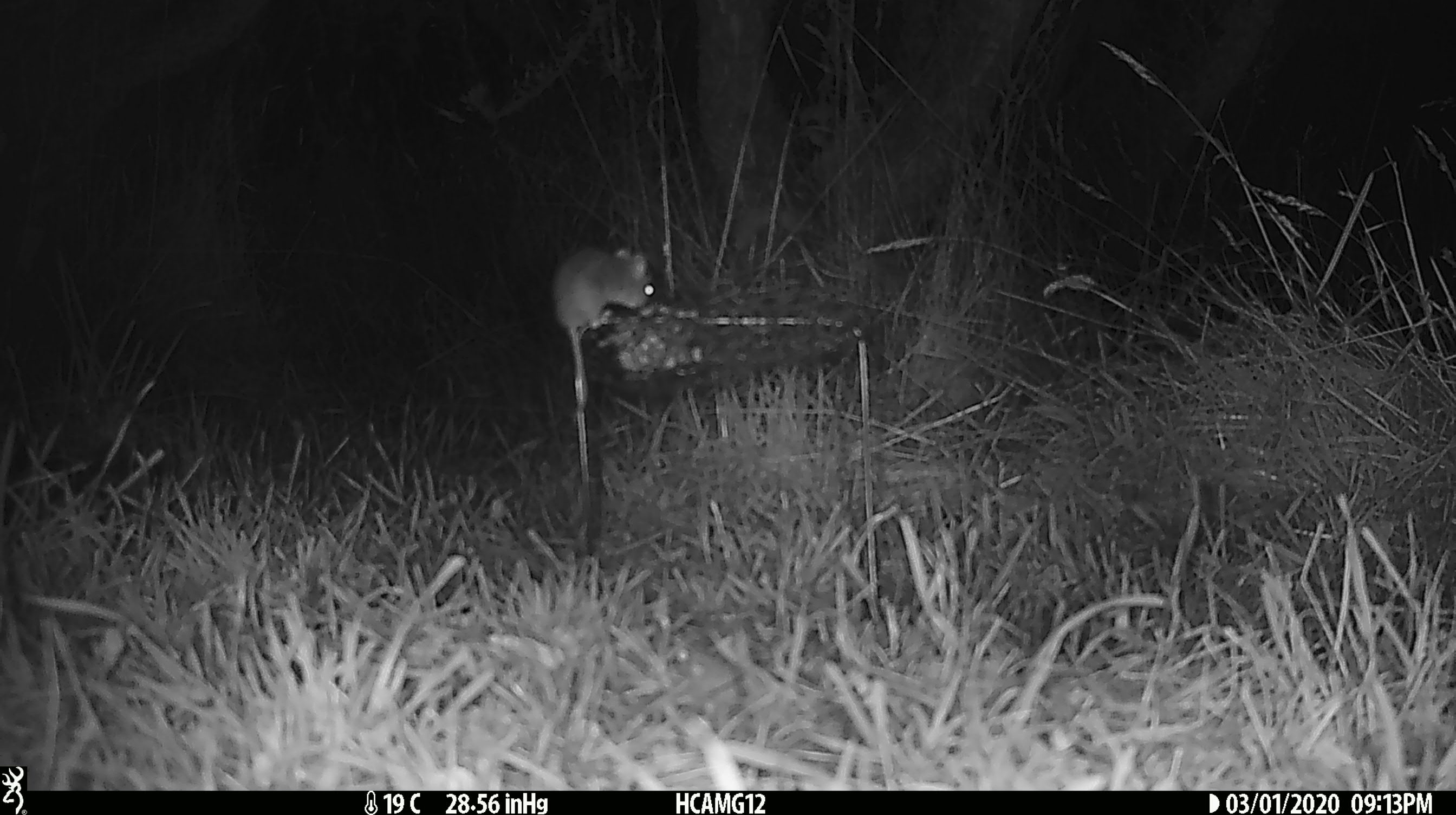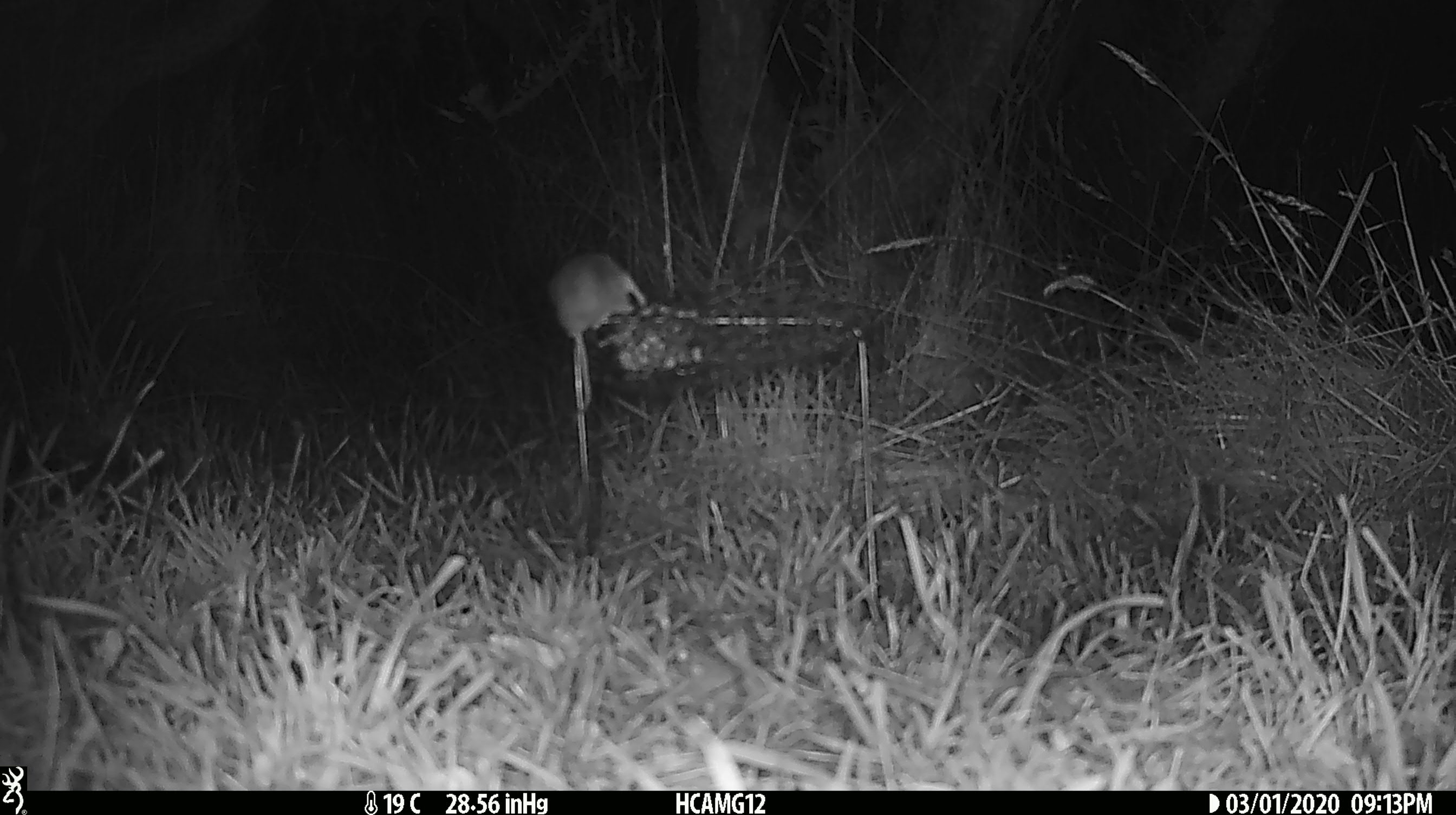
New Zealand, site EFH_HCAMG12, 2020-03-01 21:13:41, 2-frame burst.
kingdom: Animalia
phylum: Chordata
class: Mammalia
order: Rodentia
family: Muridae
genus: Mus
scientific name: Mus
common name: mouse